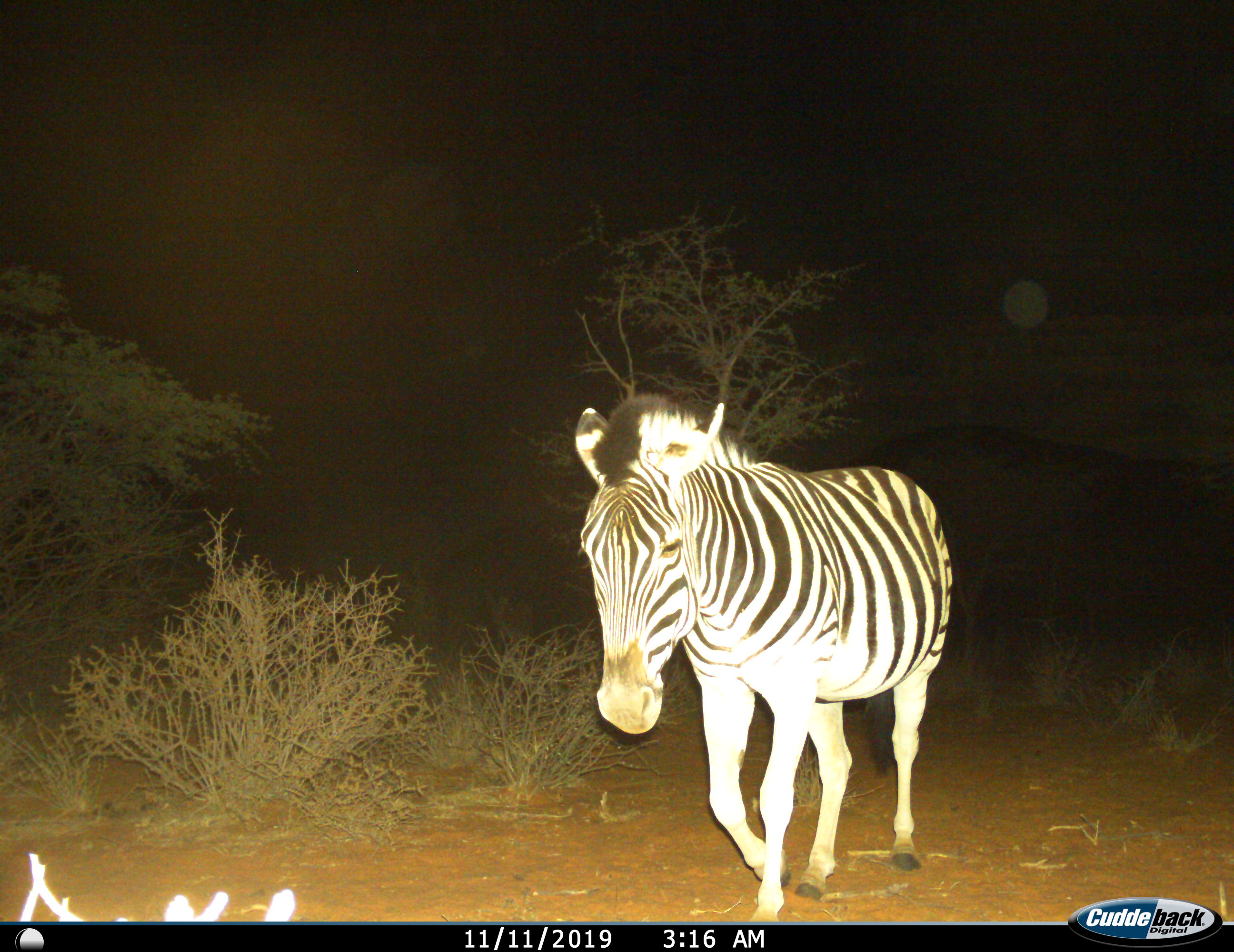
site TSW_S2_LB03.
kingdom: Animalia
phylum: Chordata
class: Mammalia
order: Perissodactyla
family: Equidae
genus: Equus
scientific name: Equus quagga burchellii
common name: burchell's zebra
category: zebraburchells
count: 1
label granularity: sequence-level